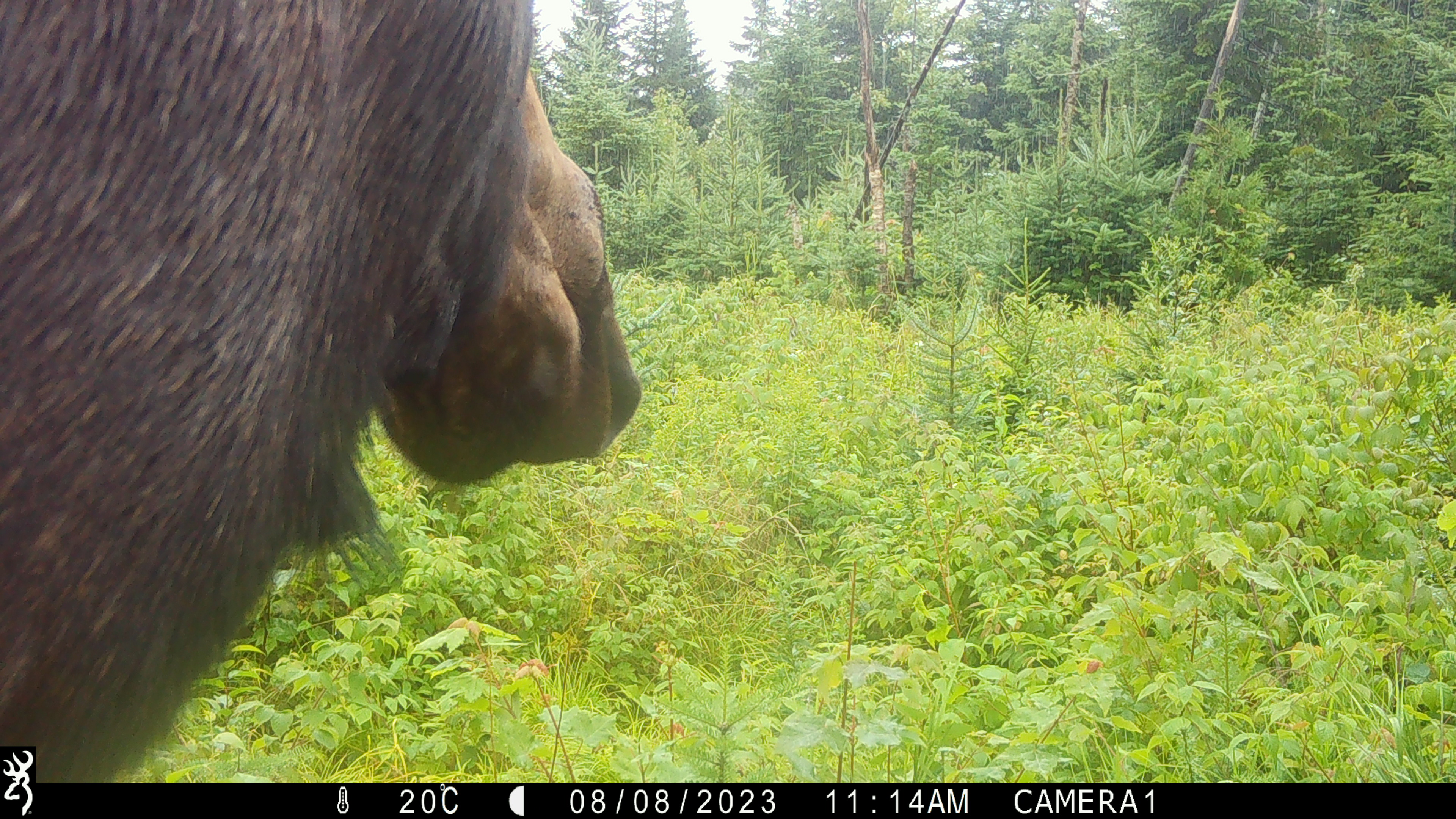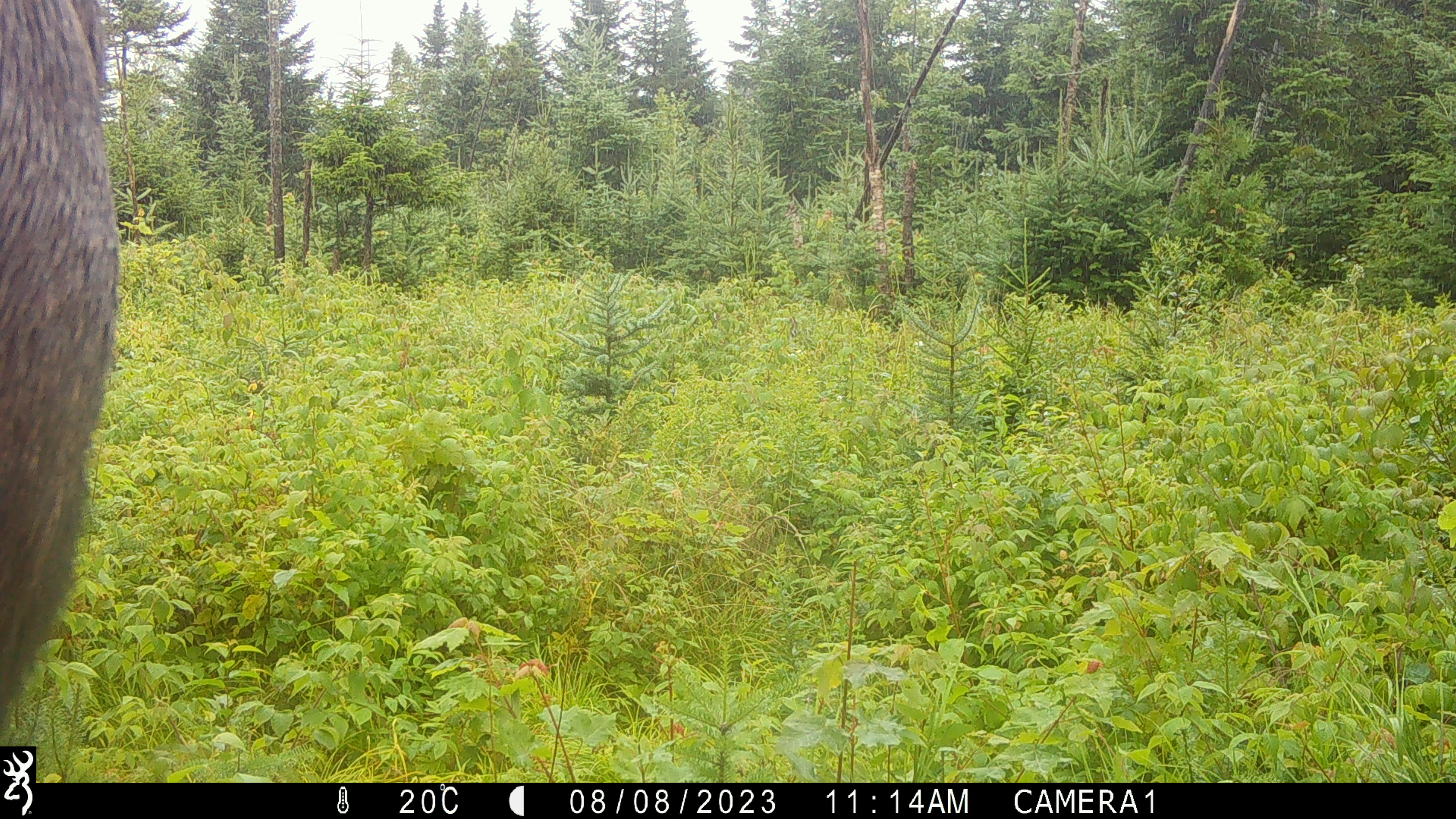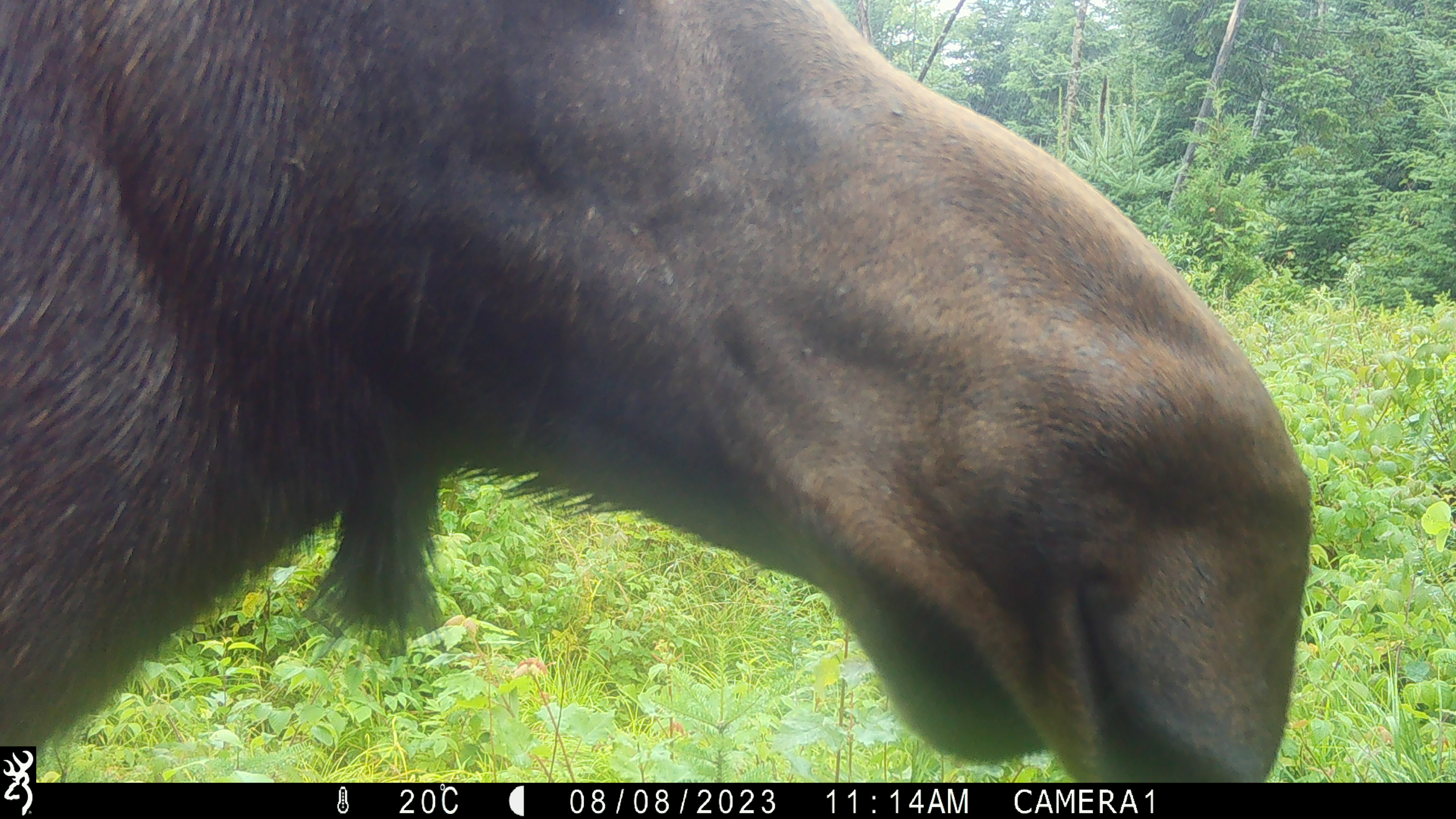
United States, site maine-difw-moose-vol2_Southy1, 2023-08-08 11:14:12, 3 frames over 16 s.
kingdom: Animalia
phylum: Chordata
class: Mammalia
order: Artiodactyla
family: Cervidae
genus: Alces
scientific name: Alces alces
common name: moose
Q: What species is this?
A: Moose (Alces alces).